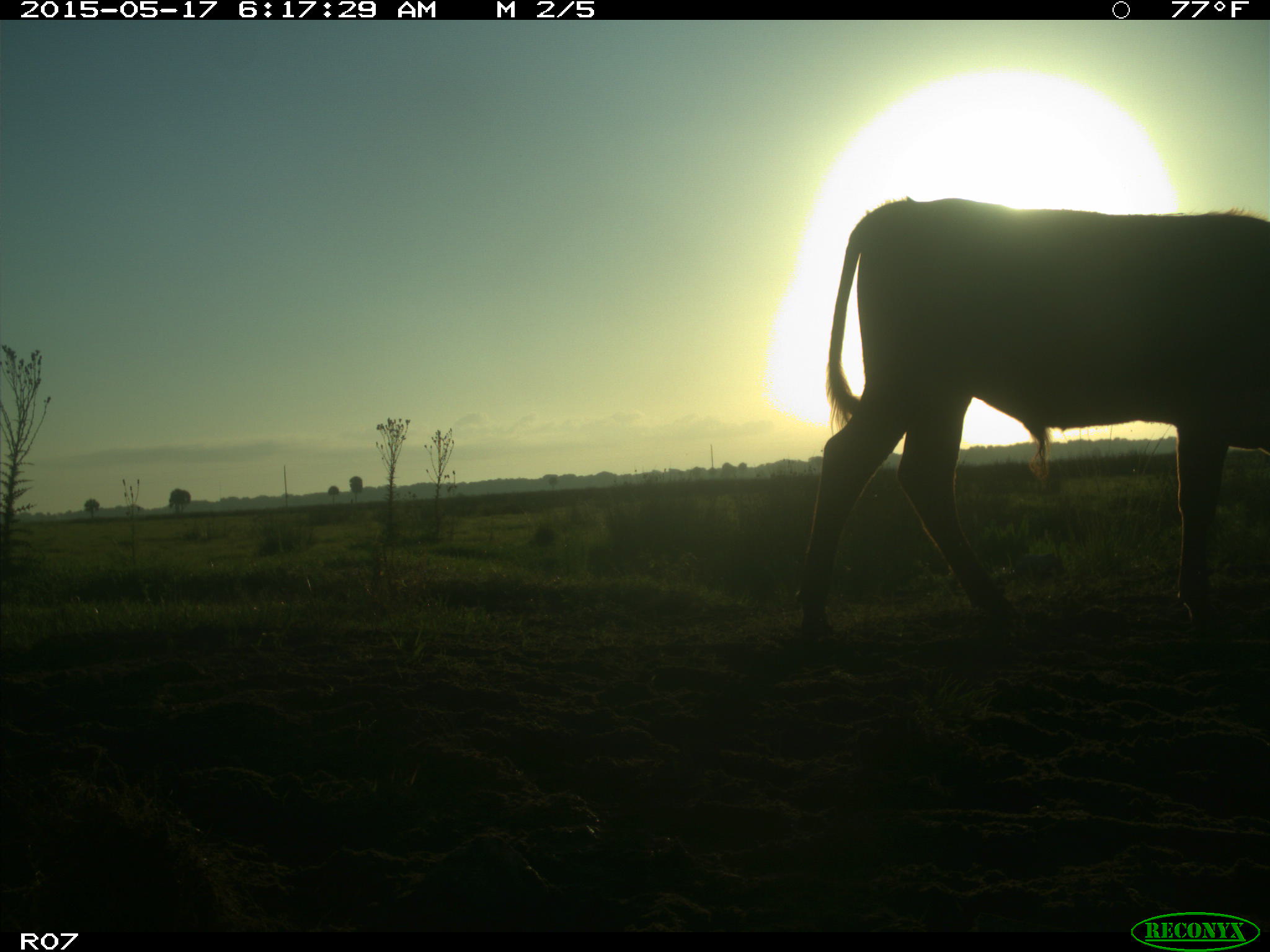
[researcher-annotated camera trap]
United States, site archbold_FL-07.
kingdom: Animalia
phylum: Chordata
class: Mammalia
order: Artiodactyla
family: Bovidae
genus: Bos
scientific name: Bos taurus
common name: domestic cow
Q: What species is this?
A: Bos taurus (domestic cow).